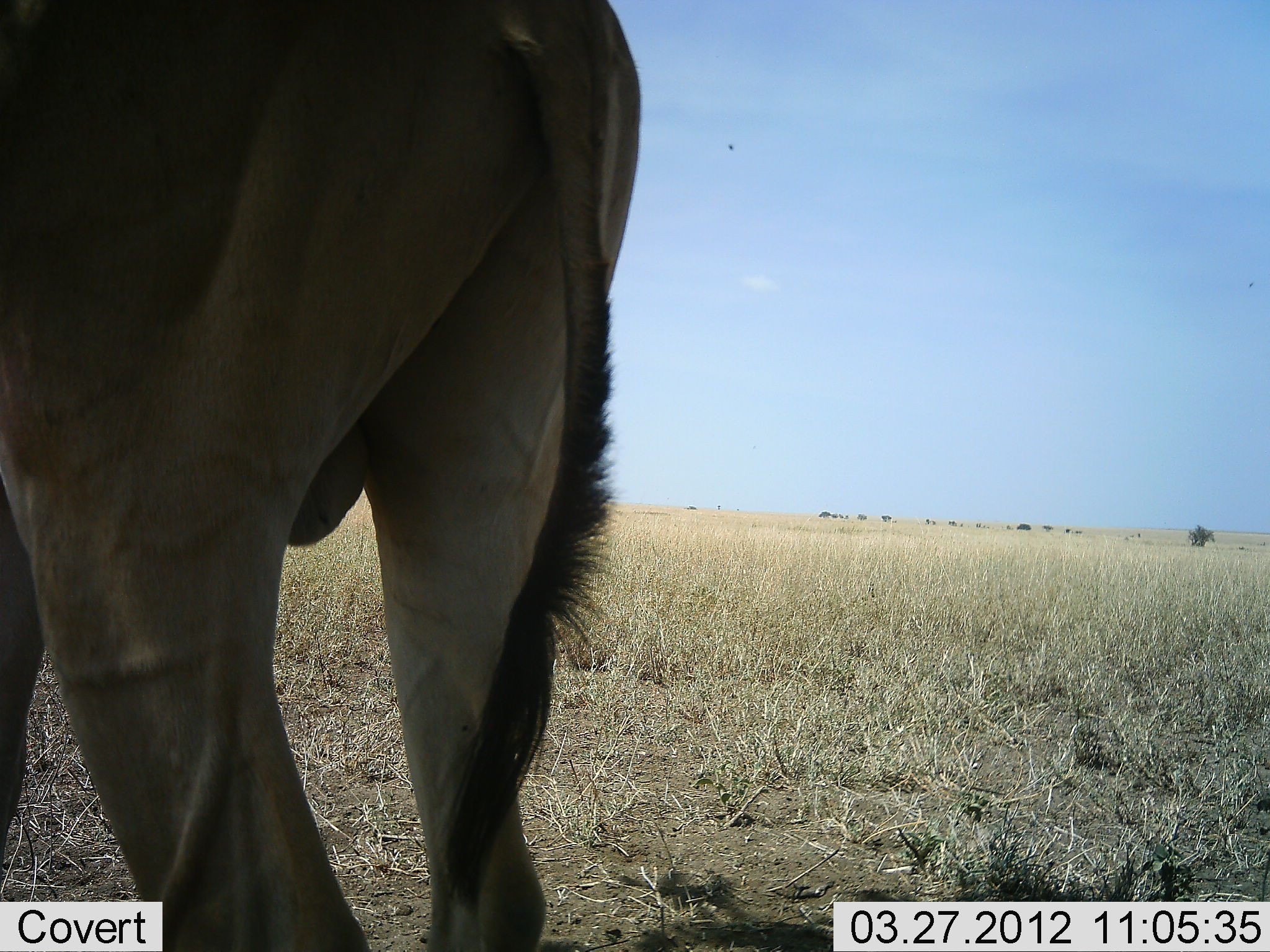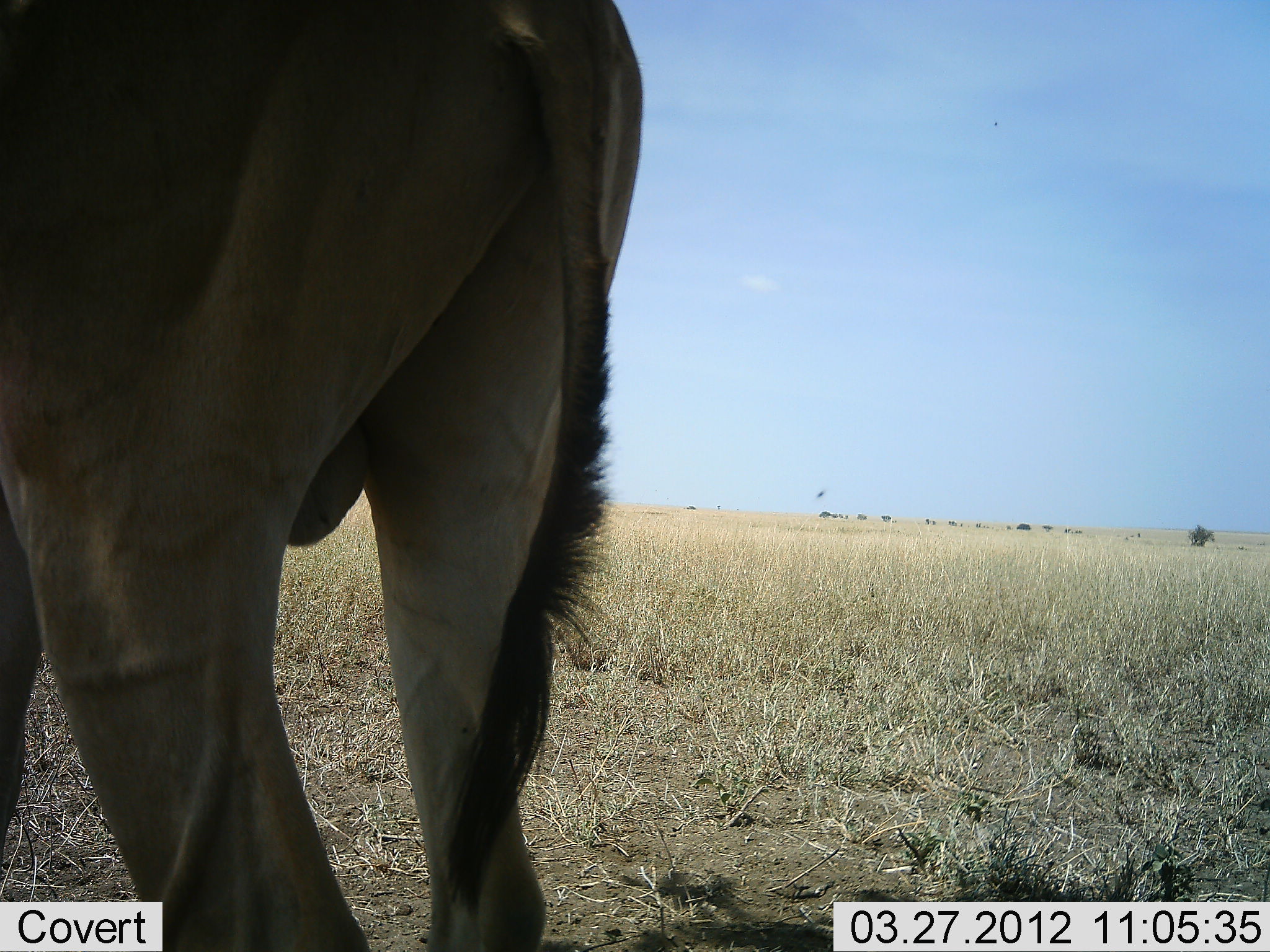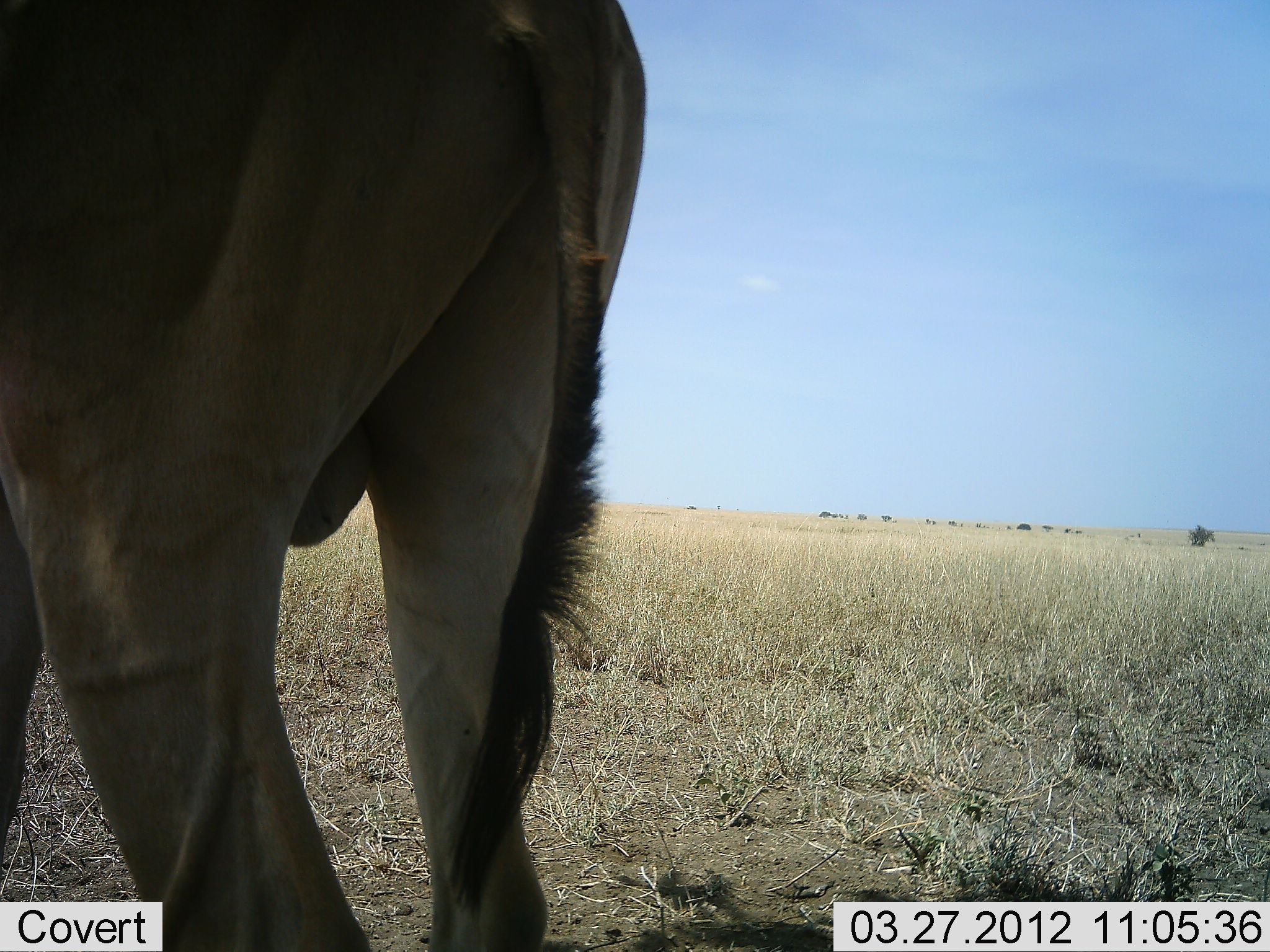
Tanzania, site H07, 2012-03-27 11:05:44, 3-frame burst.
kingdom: Animalia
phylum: Chordata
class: Mammalia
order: Artiodactyla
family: Bovidae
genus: Alcelaphus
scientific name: Alcelaphus buselaphus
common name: hartebeest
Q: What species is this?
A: Hartebeest (Alcelaphus buselaphus).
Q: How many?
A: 1.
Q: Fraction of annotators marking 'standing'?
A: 100%.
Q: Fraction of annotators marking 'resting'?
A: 0%.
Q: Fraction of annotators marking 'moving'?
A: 0%.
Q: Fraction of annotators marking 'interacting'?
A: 0%.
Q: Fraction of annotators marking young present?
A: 0%.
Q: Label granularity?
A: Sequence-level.